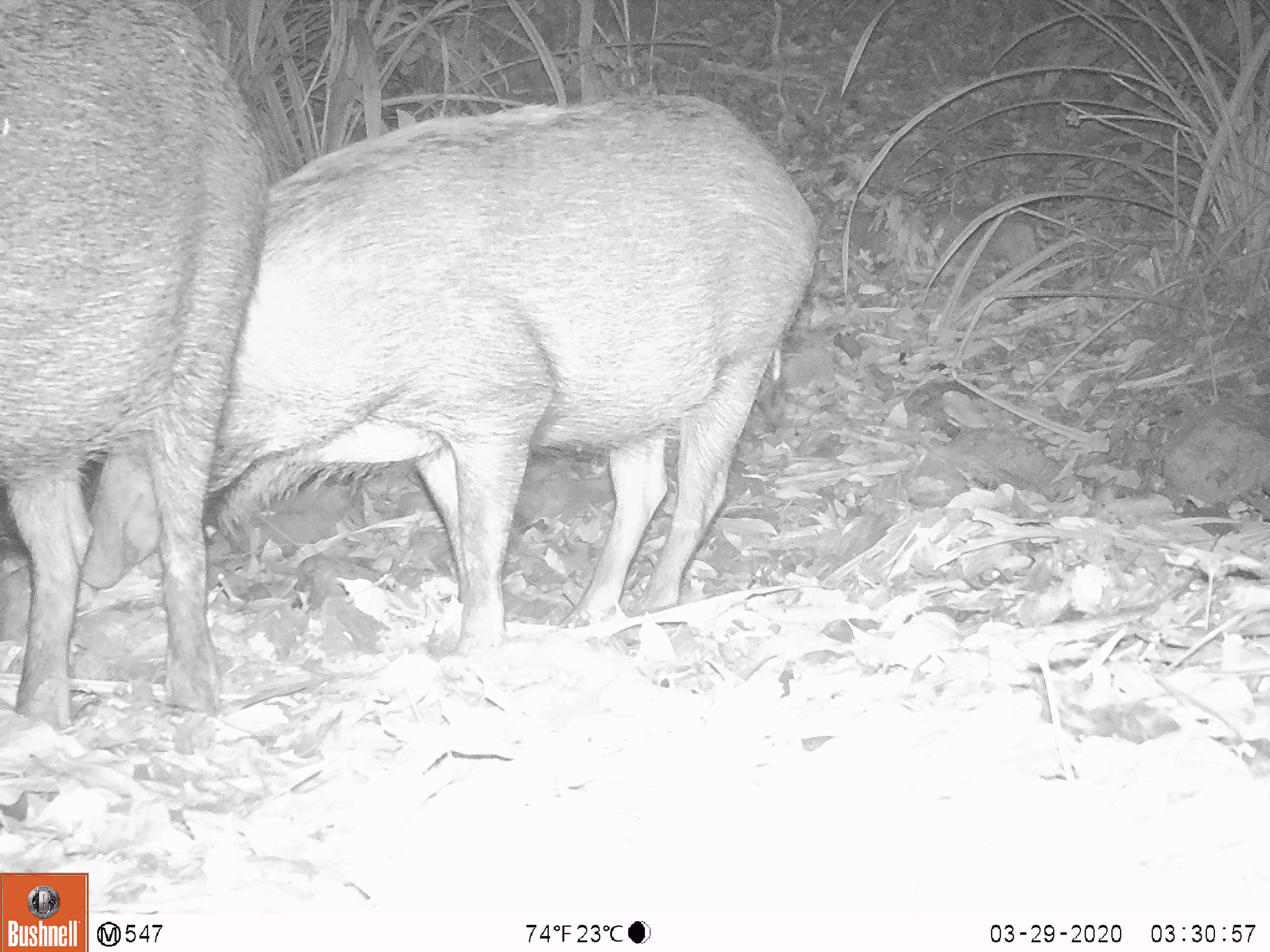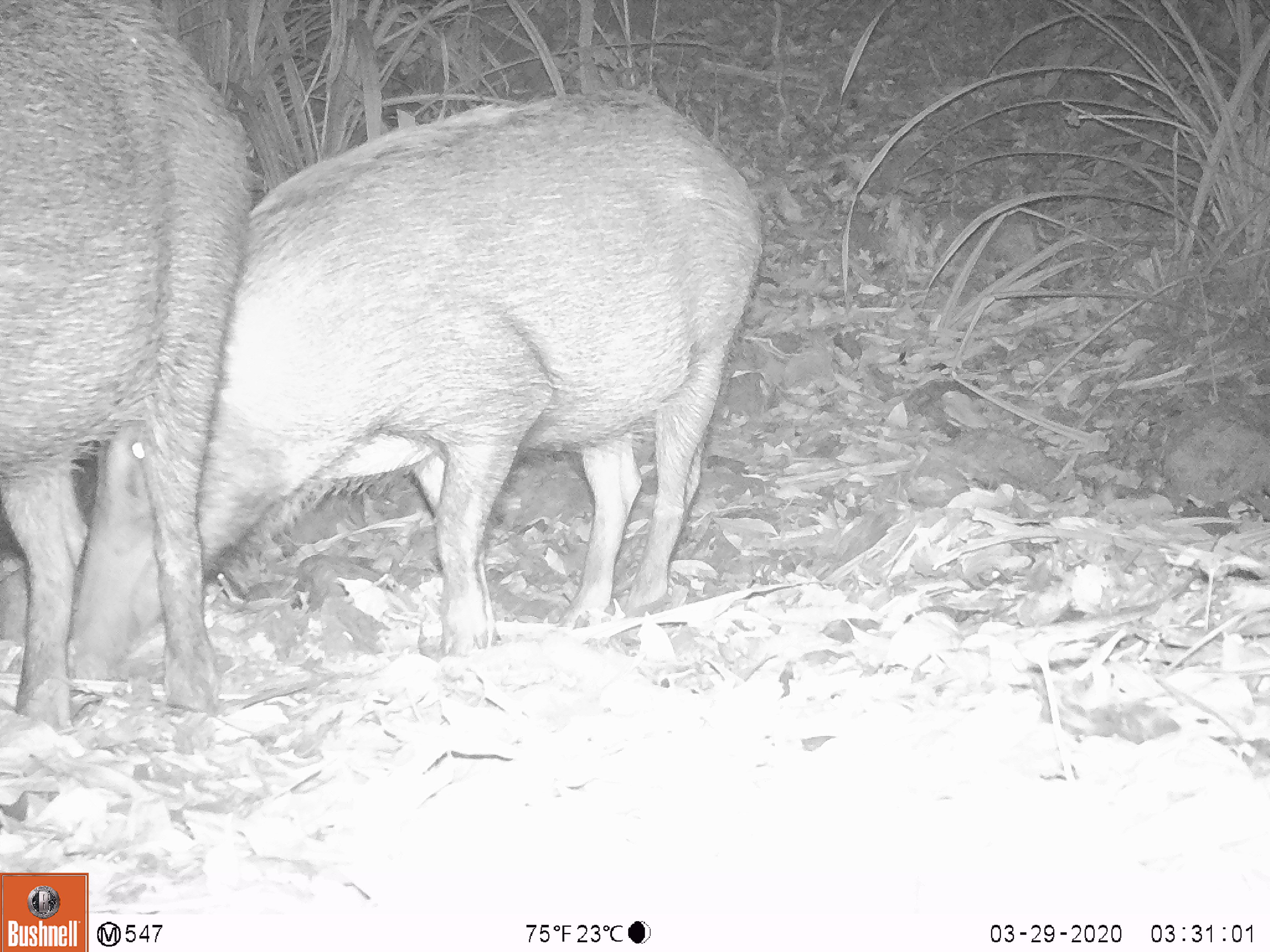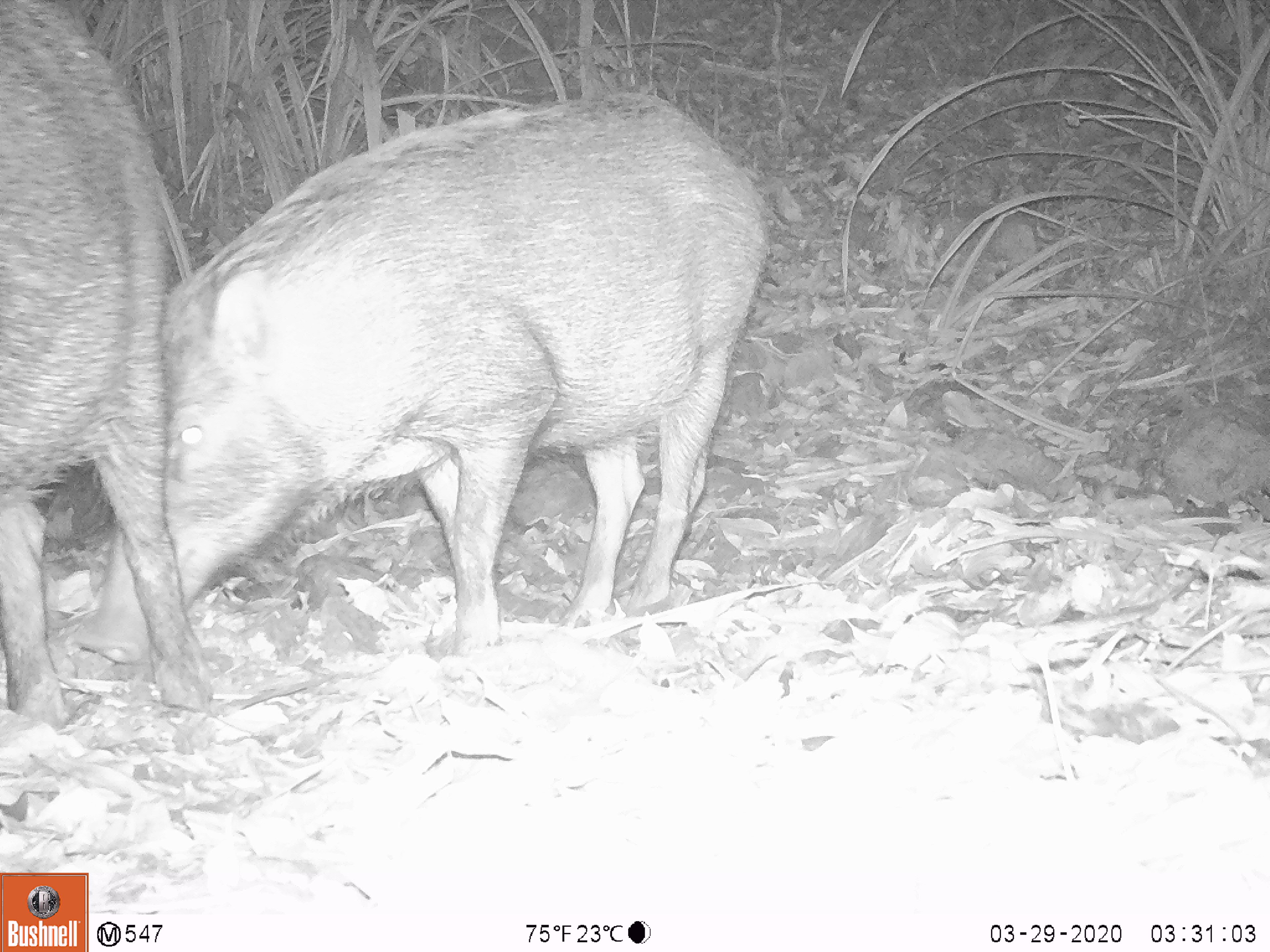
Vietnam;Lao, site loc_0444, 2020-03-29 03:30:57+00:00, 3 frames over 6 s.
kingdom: Animalia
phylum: Chordata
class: Mammalia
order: Artiodactyla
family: Suidae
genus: Sus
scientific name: Sus scrofa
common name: eurasian wild pig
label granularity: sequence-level